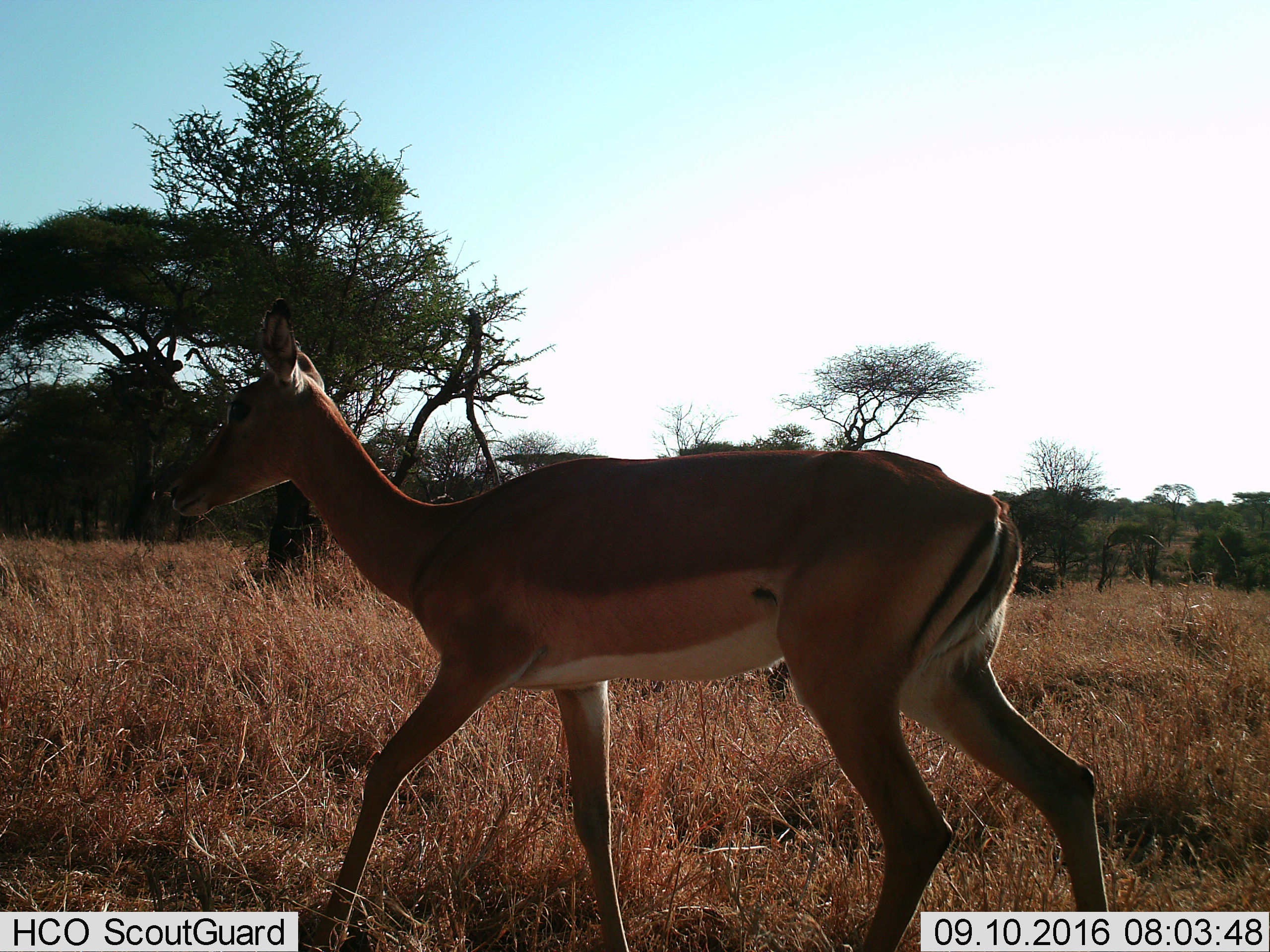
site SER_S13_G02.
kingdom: Animalia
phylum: Chordata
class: Mammalia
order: Artiodactyla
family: Bovidae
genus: Aepyceros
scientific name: Aepyceros melampus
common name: impala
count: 1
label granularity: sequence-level